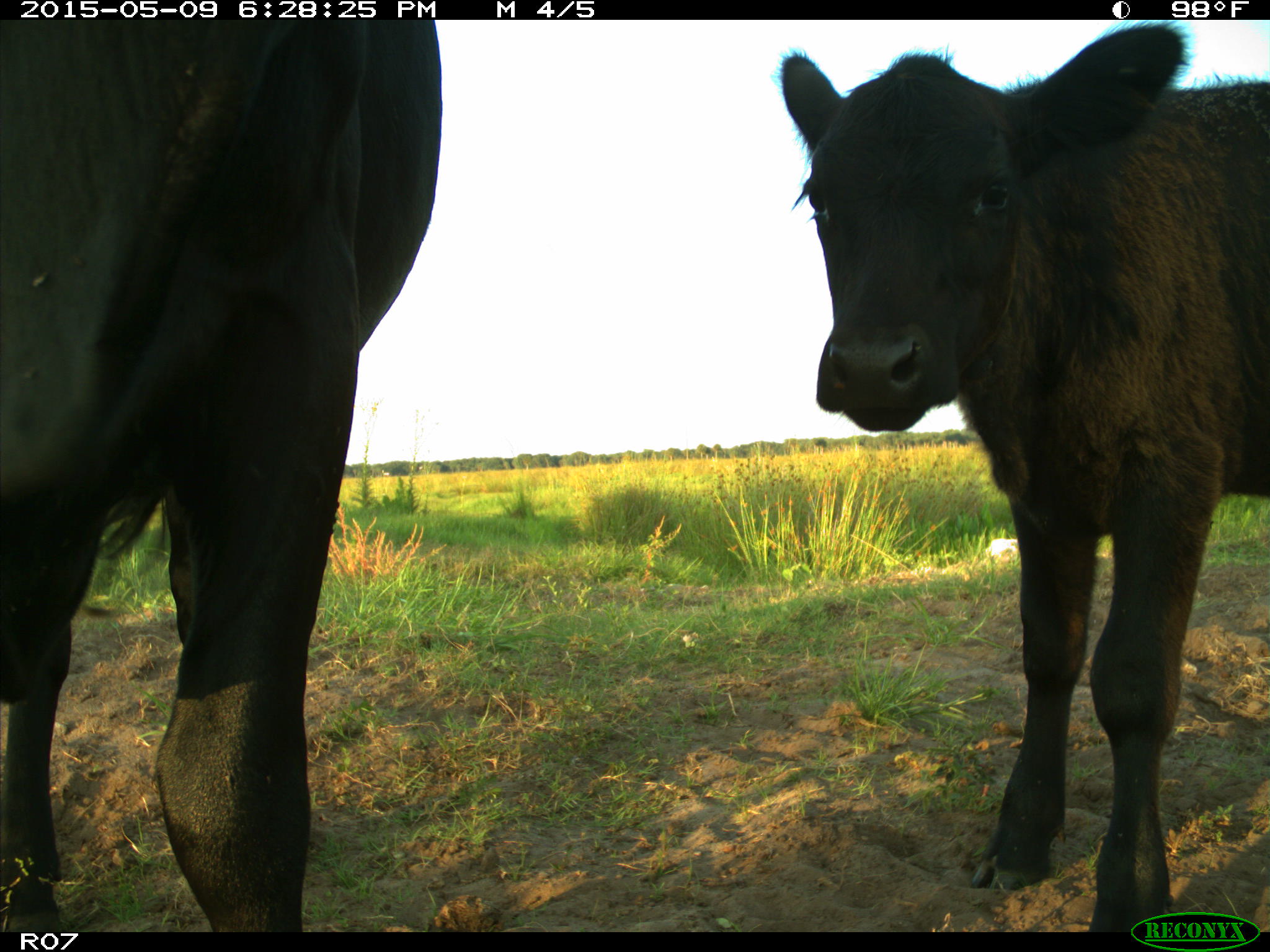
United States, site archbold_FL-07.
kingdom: Animalia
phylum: Chordata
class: Mammalia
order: Artiodactyla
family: Bovidae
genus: Bos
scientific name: Bos taurus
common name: domestic cow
Bos taurus (domestic cow).